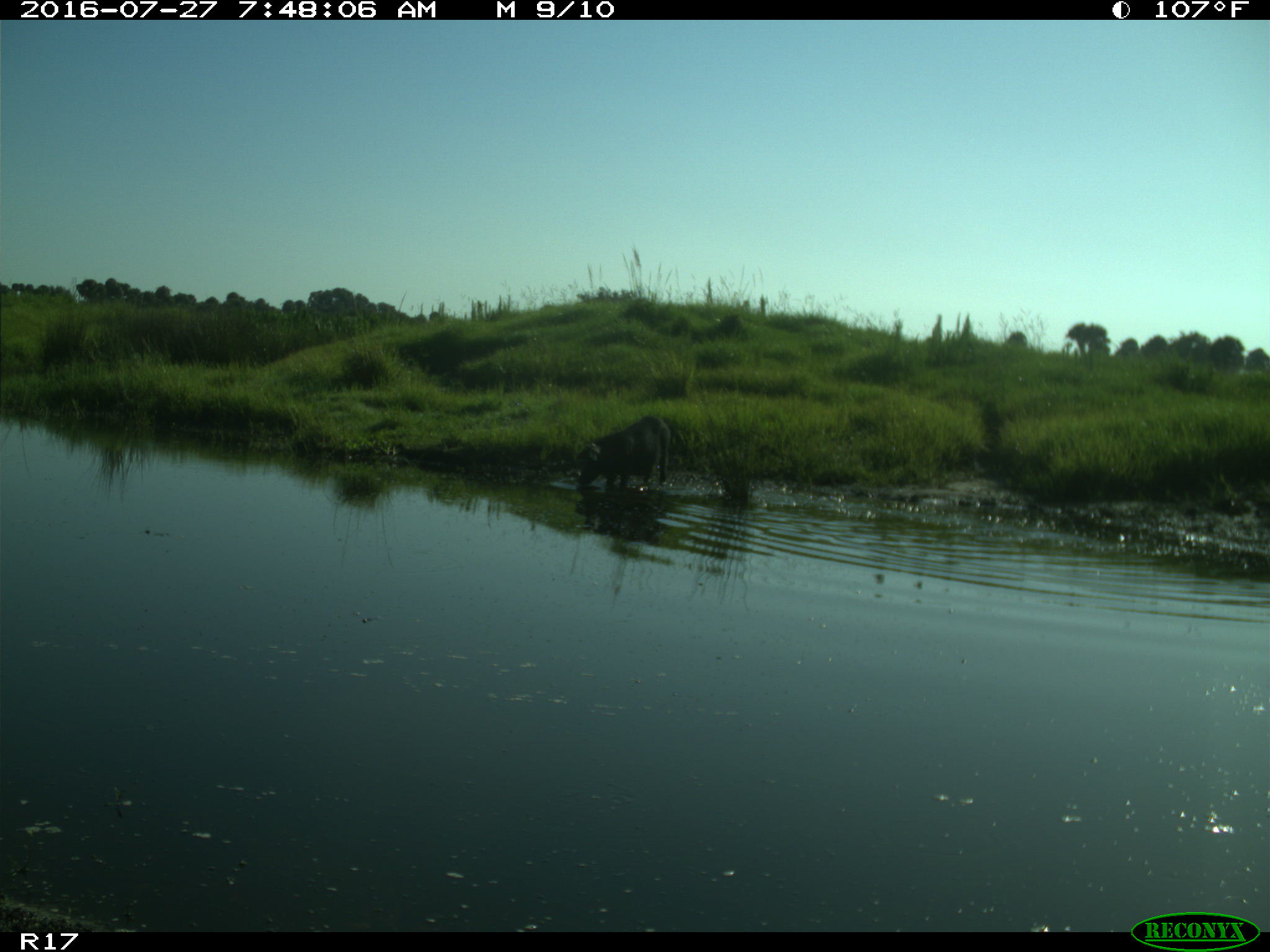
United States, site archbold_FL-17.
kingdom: Animalia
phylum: Chordata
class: Mammalia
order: Artiodactyla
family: Suidae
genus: Sus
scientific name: Sus scrofa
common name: wild boar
Sus scrofa (wild boar).